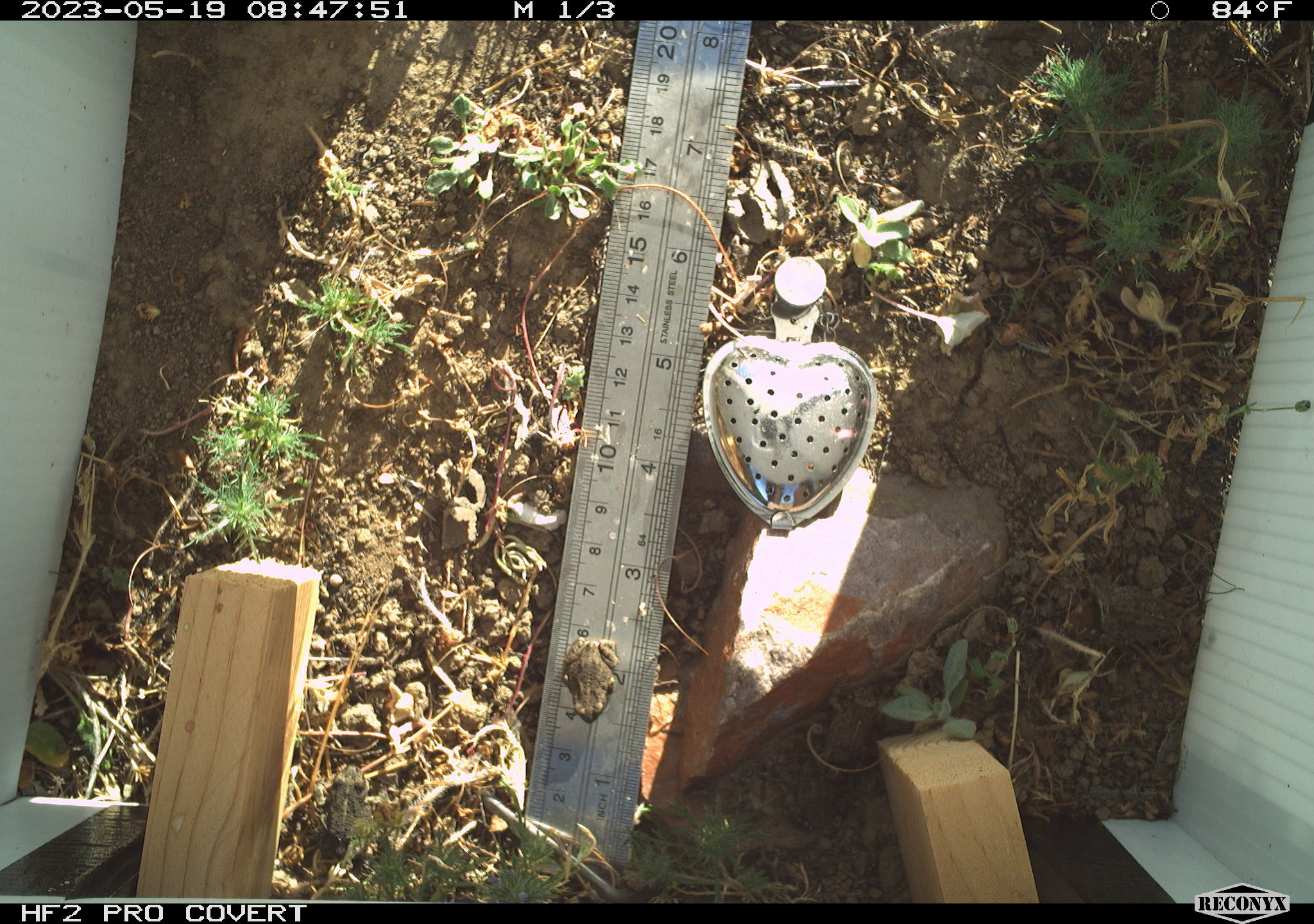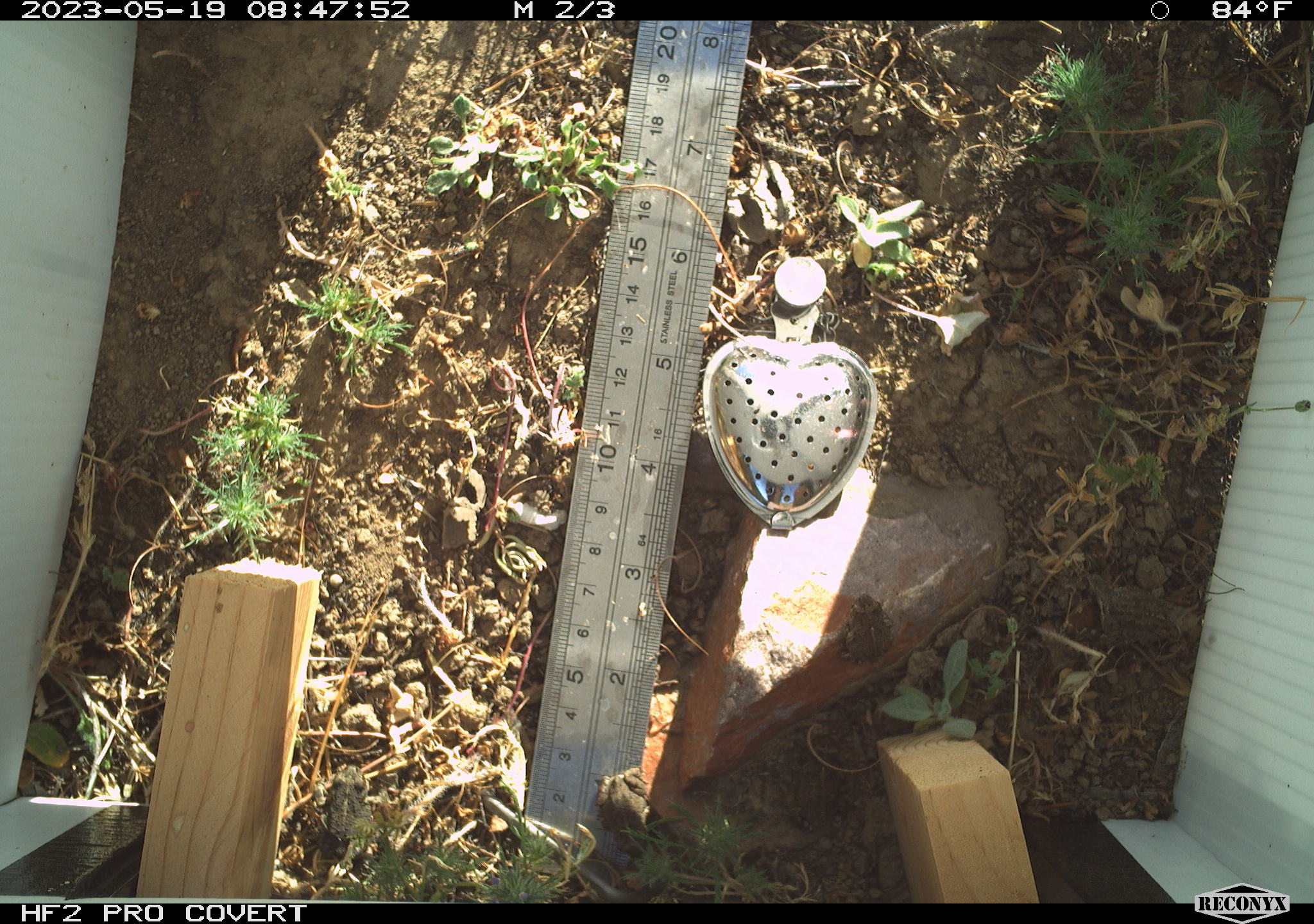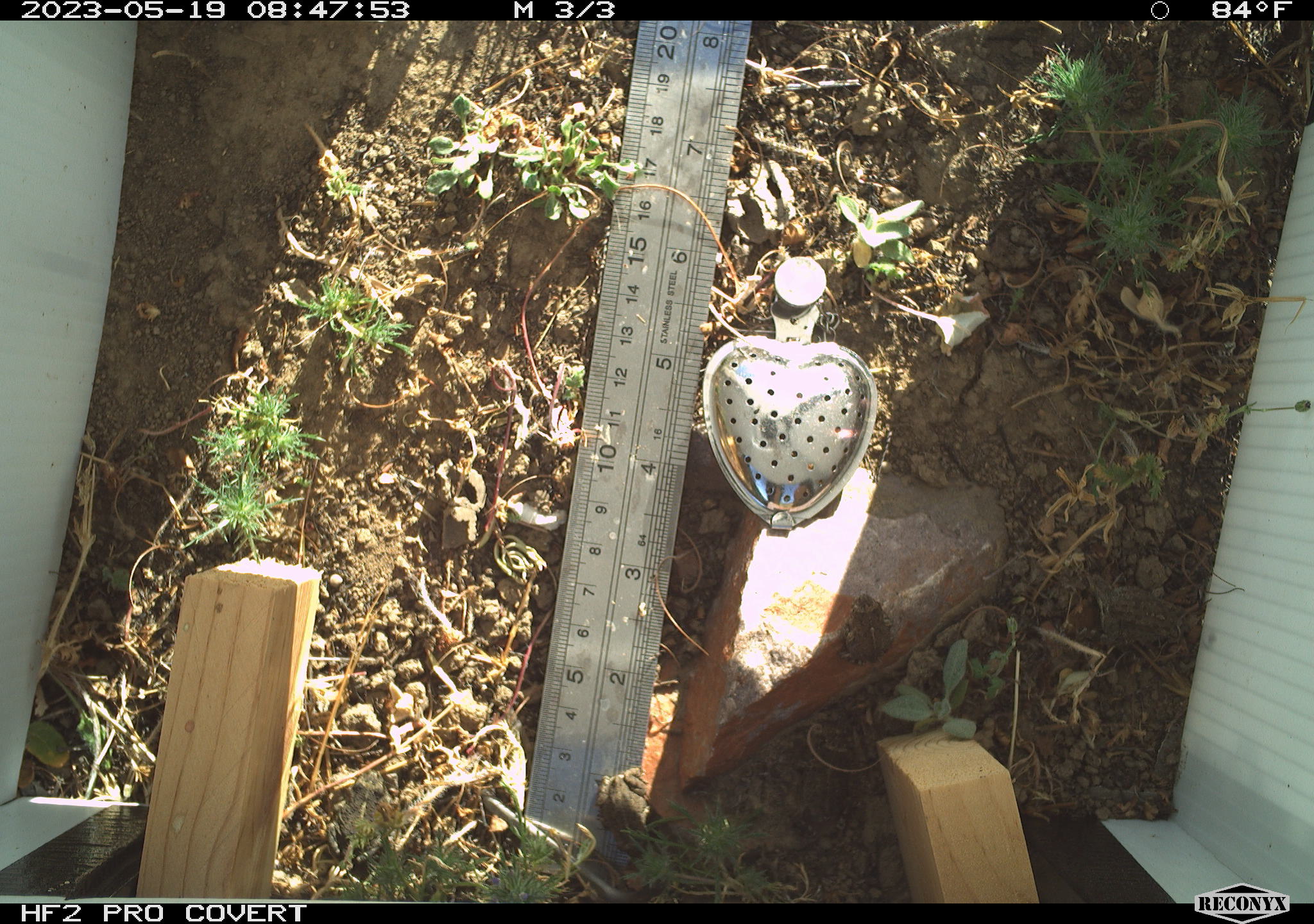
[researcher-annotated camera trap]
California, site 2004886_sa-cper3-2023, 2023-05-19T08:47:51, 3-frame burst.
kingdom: Animalia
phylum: Chordata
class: Amphibia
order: Anura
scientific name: Anura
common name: frogs